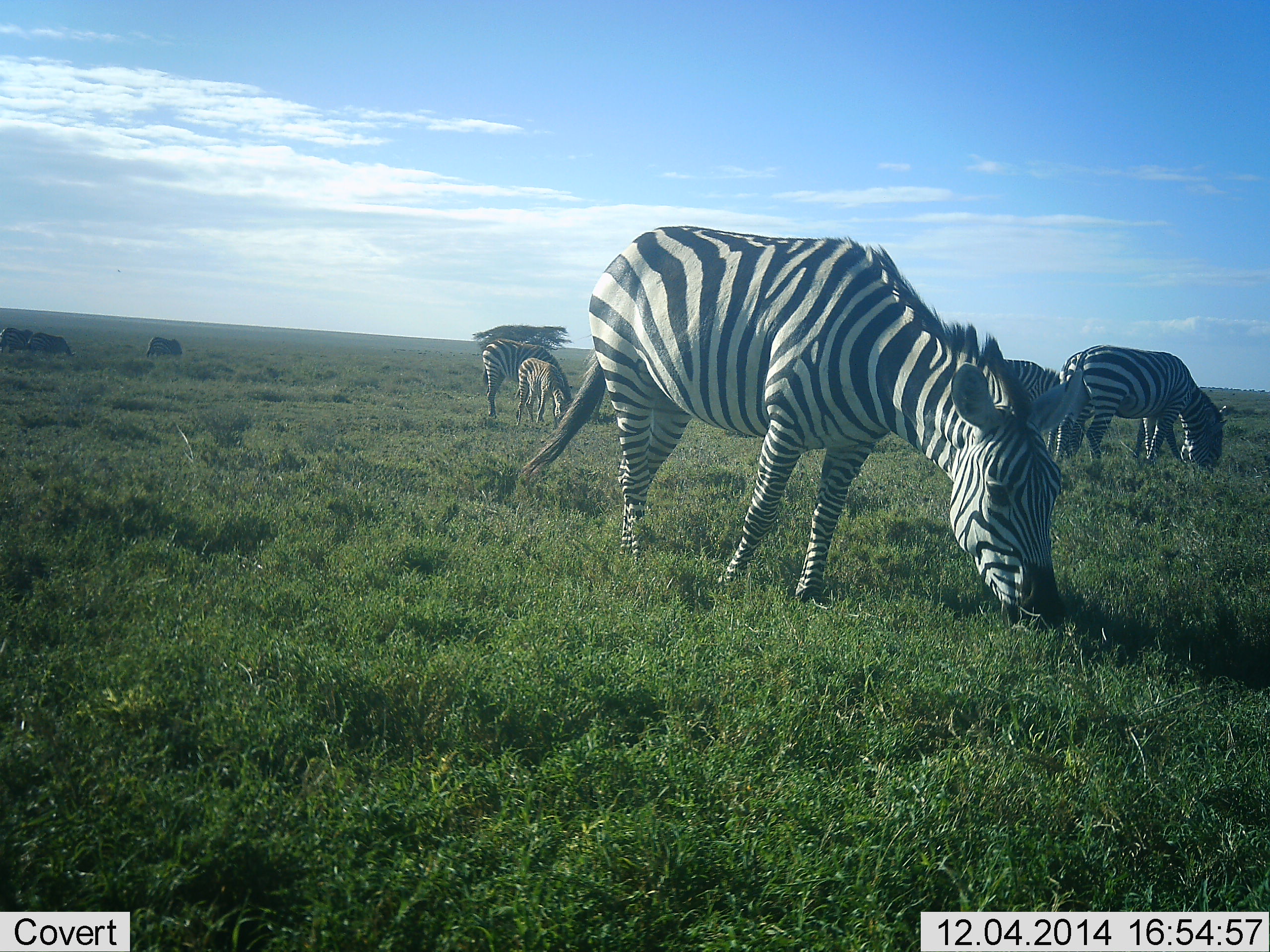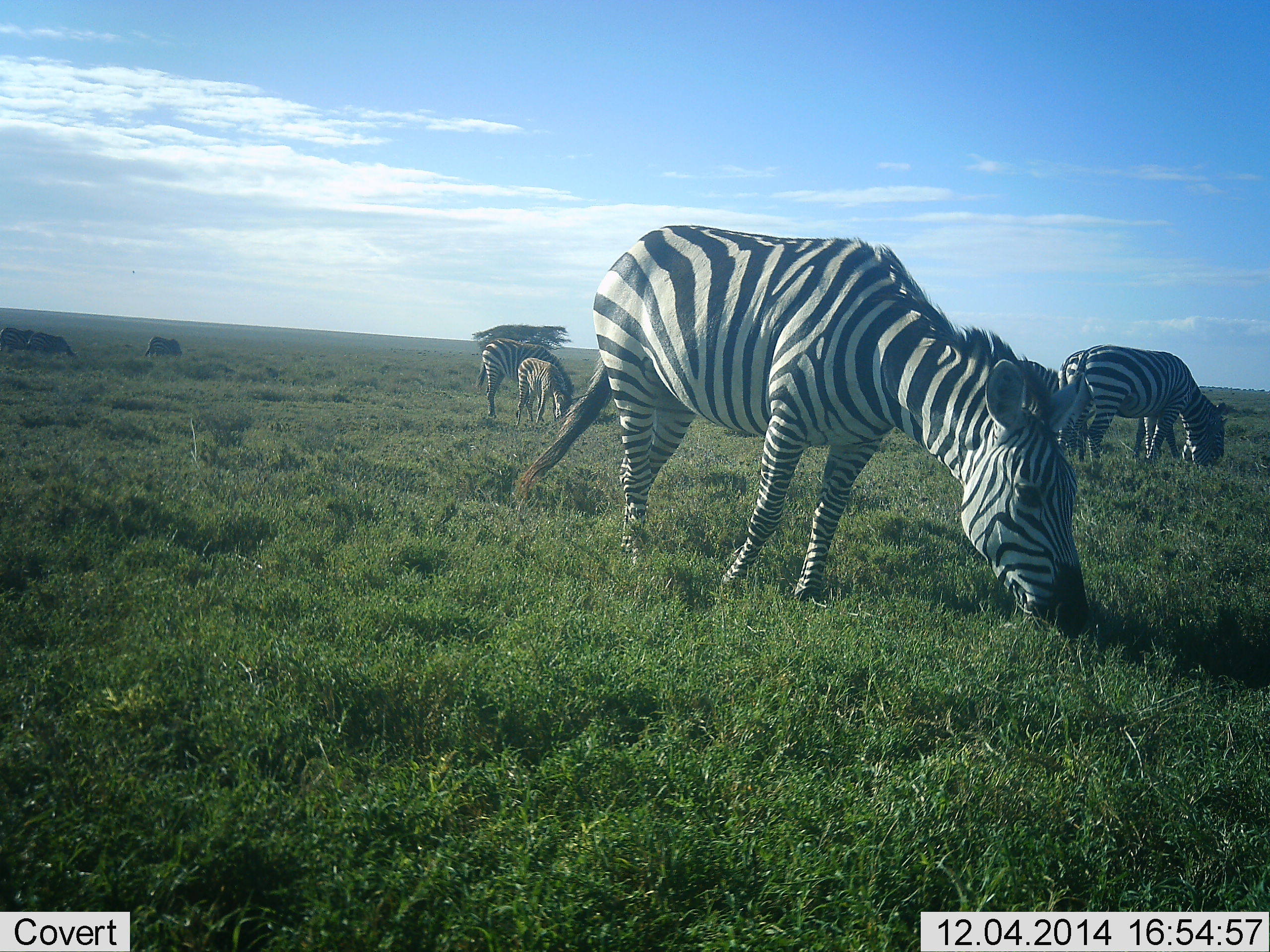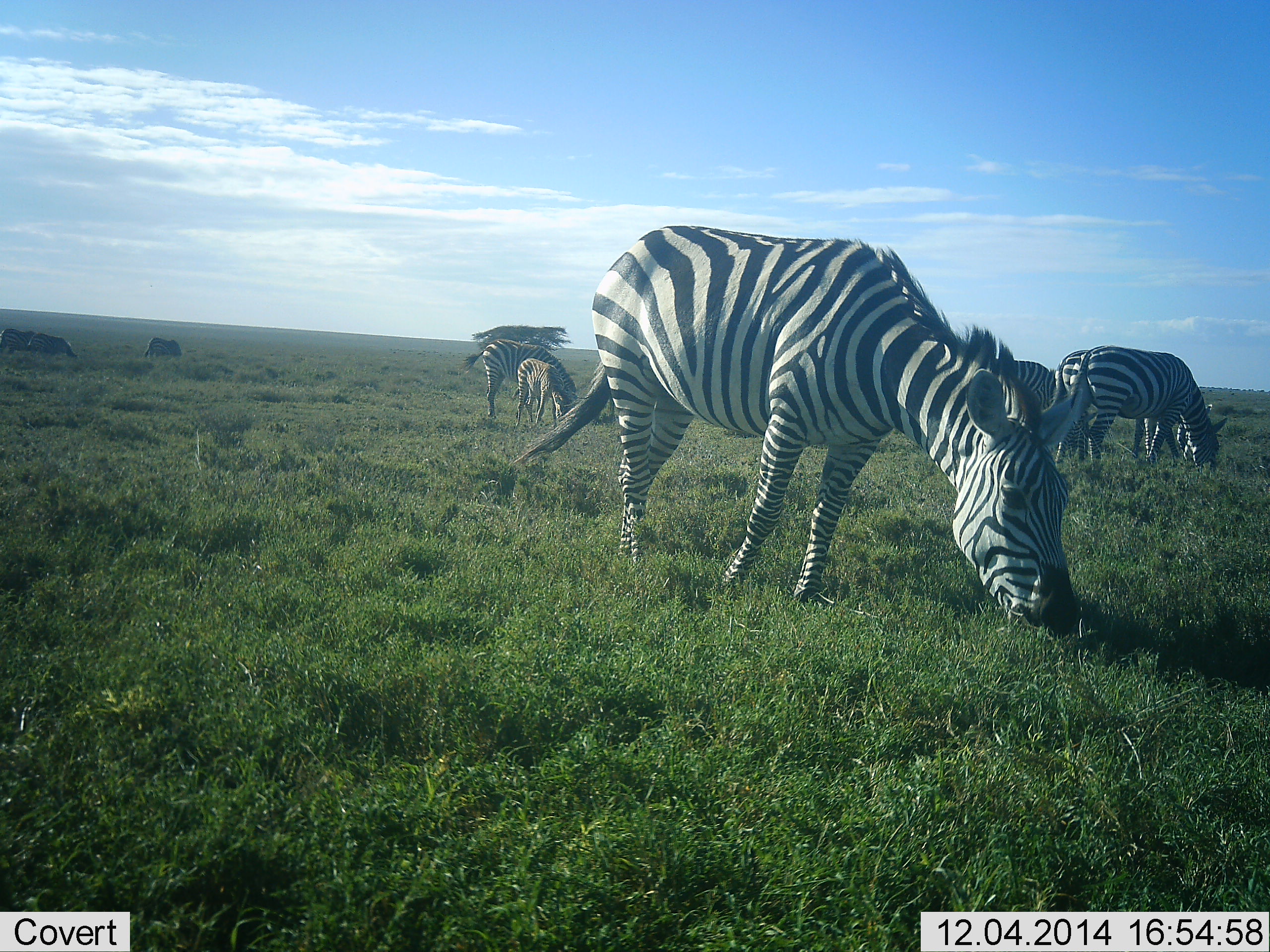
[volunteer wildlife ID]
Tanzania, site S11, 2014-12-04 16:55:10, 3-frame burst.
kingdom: Animalia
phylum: Chordata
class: Mammalia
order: Perissodactyla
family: Equidae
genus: Equus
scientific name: Equus quagga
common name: plains zebra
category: zebra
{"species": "zebra (plains zebra) (Equus quagga)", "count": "6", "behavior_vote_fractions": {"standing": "30%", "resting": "20%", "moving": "10%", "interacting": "10%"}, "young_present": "80%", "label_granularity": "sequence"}